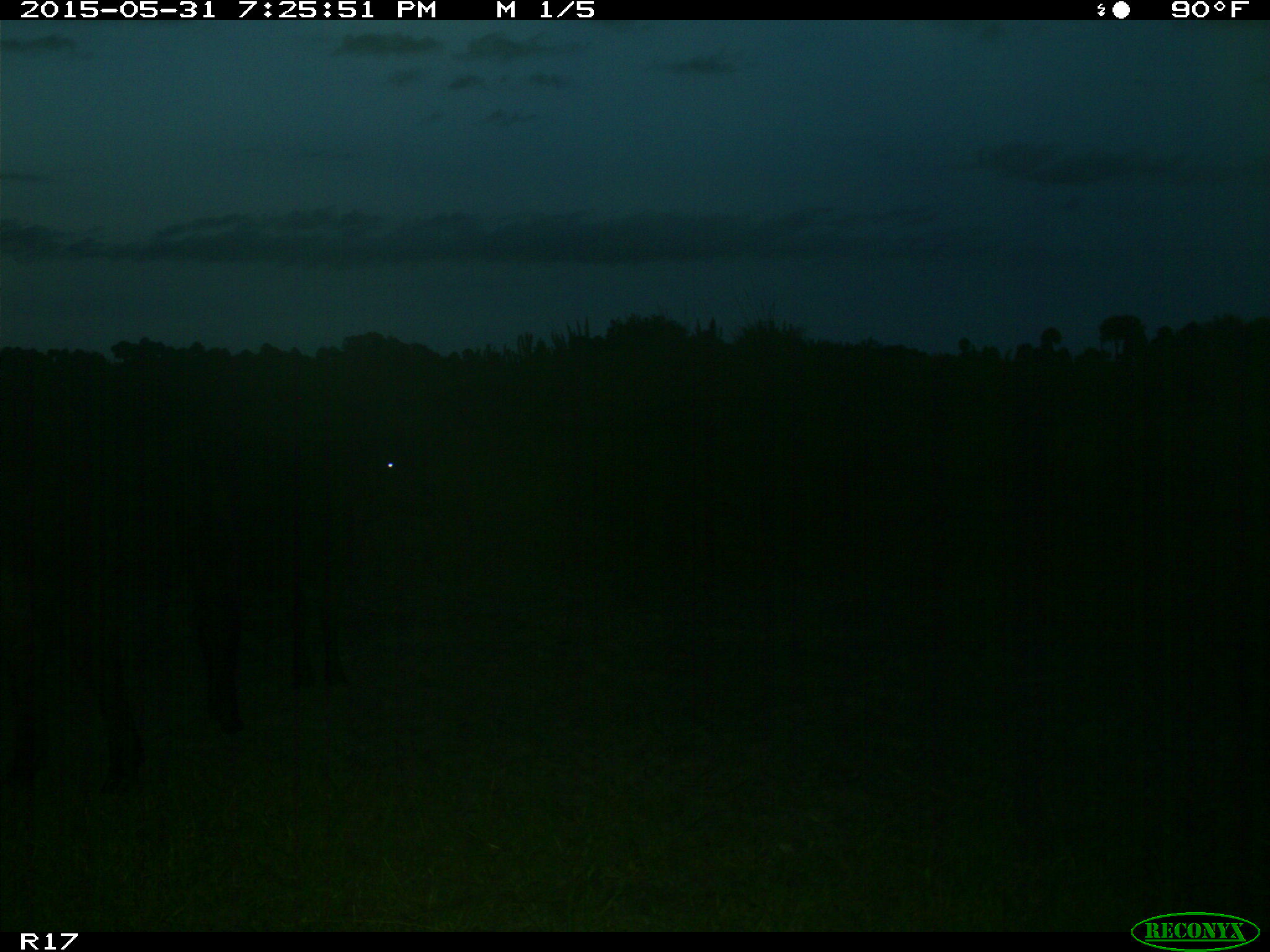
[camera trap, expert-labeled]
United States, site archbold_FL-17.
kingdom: Animalia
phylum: Chordata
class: Mammalia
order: Artiodactyla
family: Bovidae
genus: Bos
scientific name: Bos taurus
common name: domestic cow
Bos taurus (domestic cow).